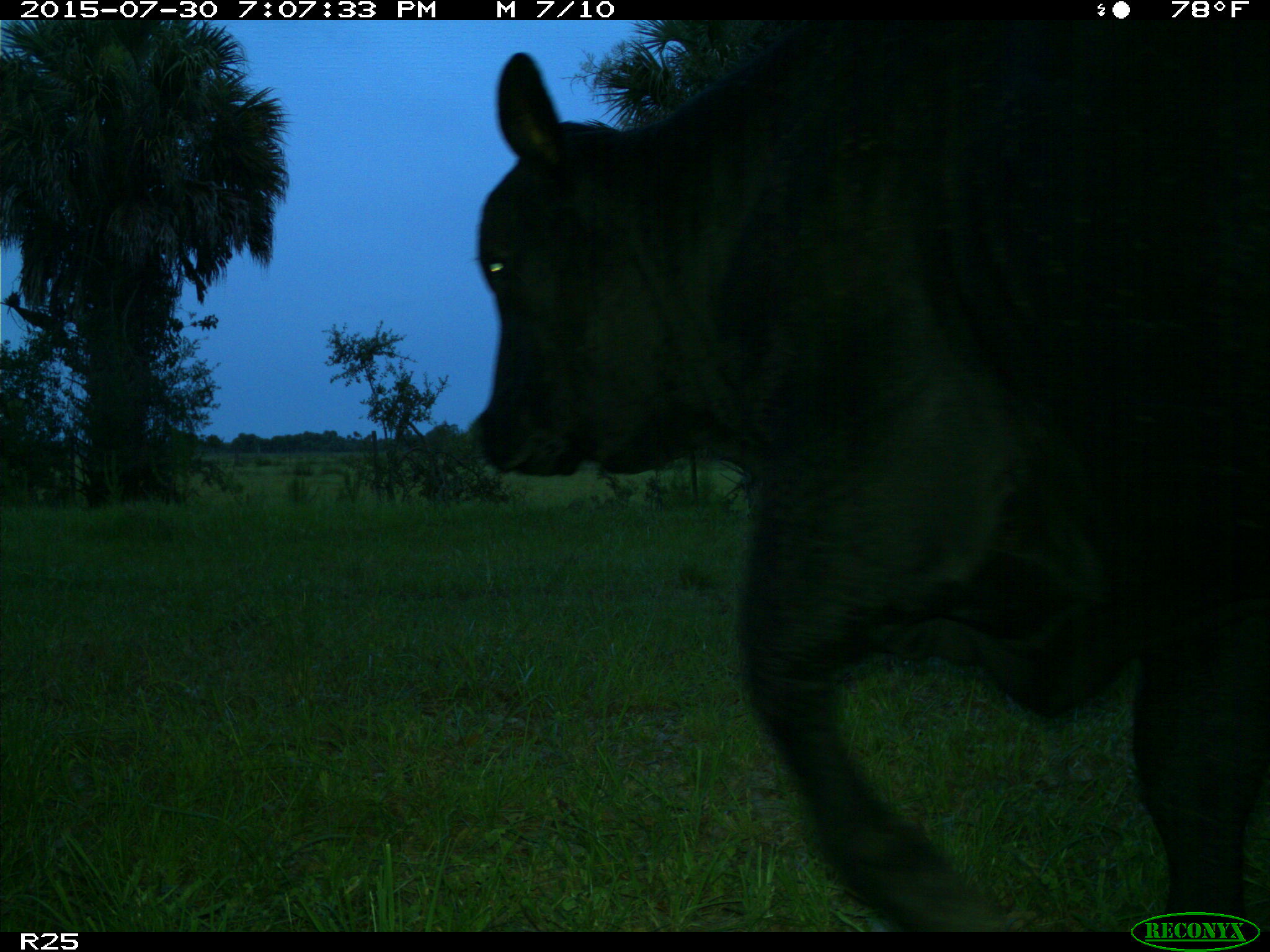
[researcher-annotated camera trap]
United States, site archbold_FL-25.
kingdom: Animalia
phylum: Chordata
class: Mammalia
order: Artiodactyla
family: Bovidae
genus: Bos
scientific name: Bos taurus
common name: domestic cow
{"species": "Bos taurus (domestic cow)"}